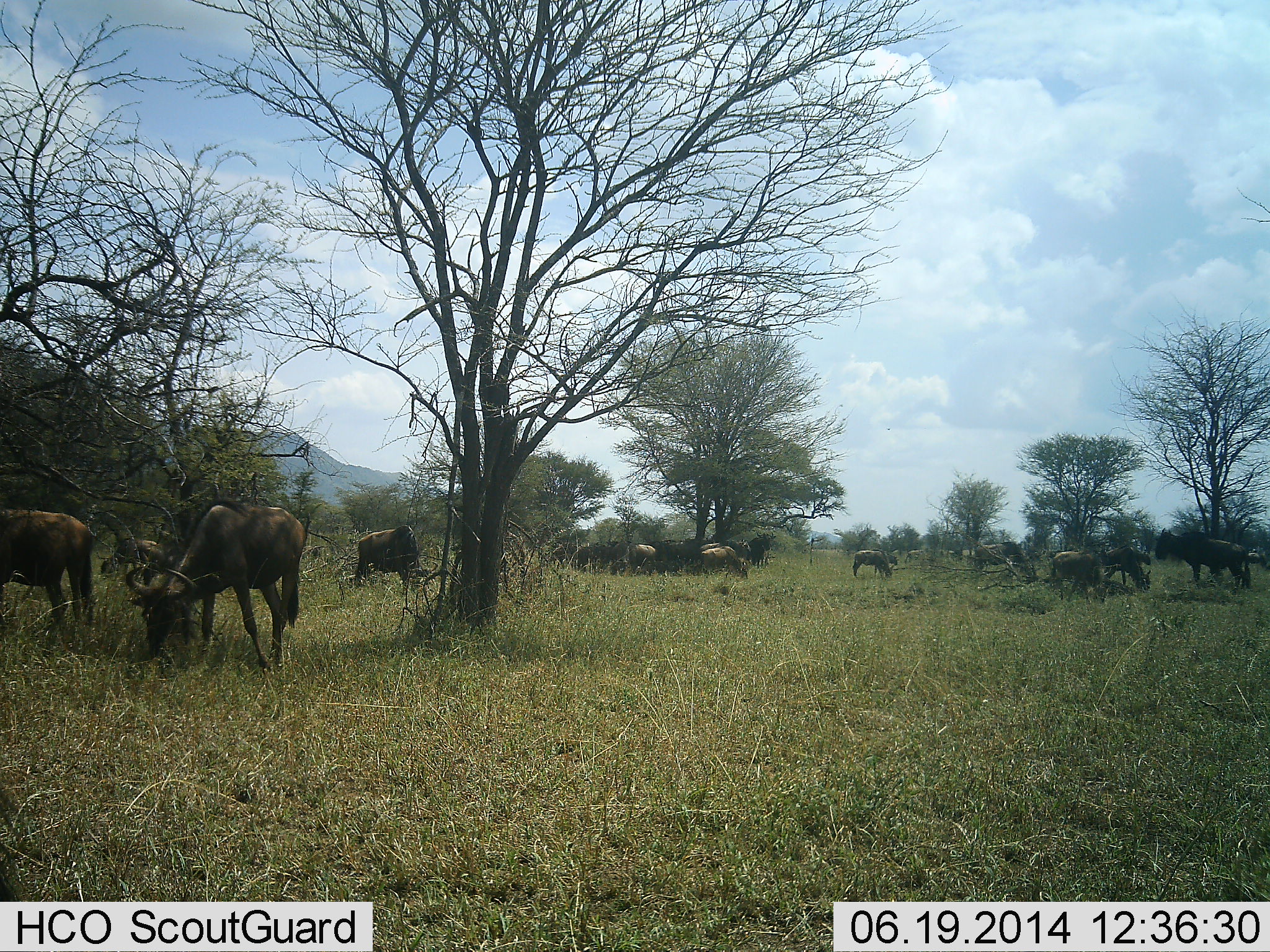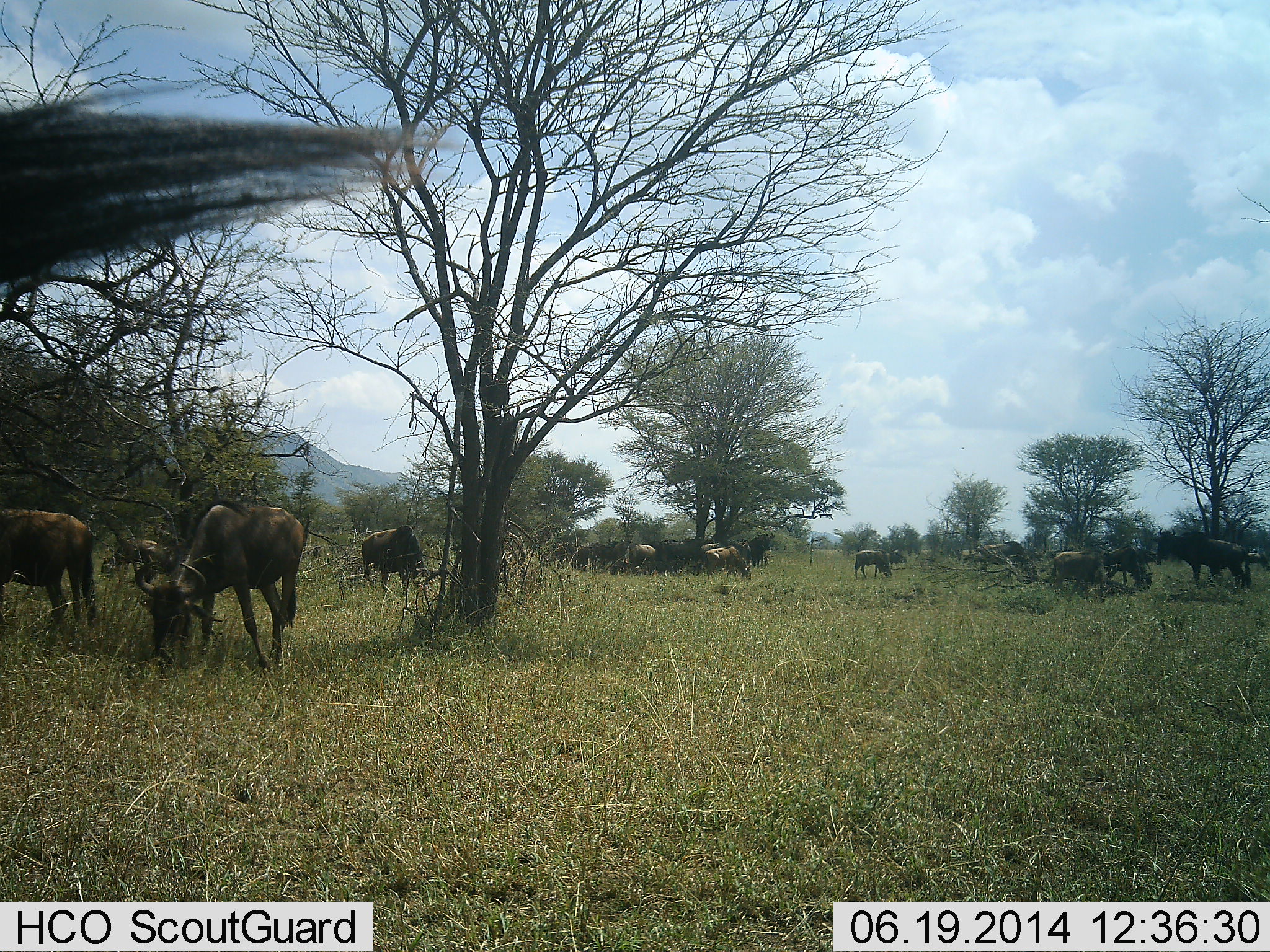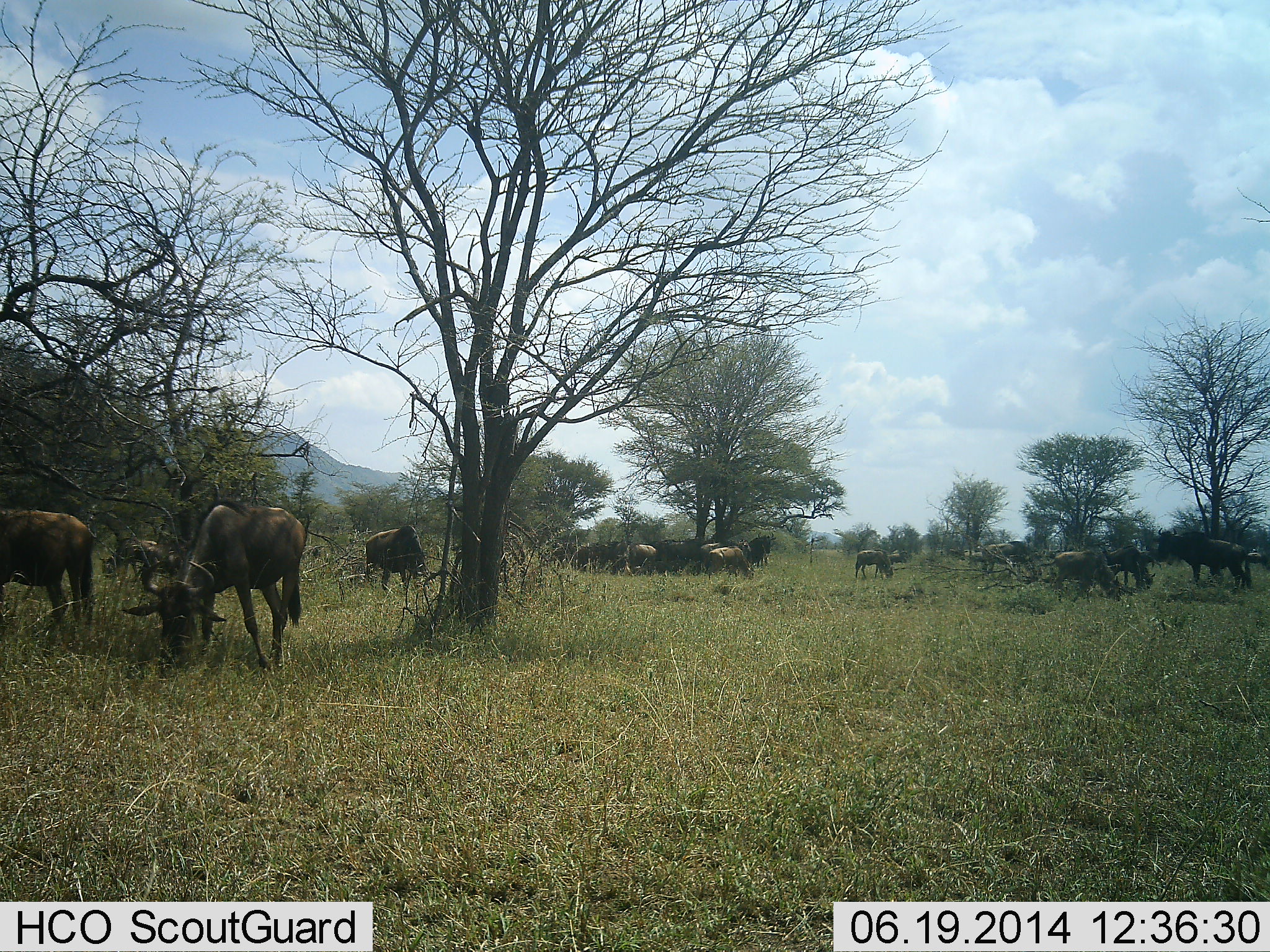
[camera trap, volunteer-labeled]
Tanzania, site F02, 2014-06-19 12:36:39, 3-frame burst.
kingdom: Animalia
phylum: Chordata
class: Mammalia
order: Artiodactyla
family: Bovidae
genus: Connochaetes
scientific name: Connochaetes taurinus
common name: blue wildebeest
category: wildebeest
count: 11-50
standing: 70%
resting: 10%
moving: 20%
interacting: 10%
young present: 0%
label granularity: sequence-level